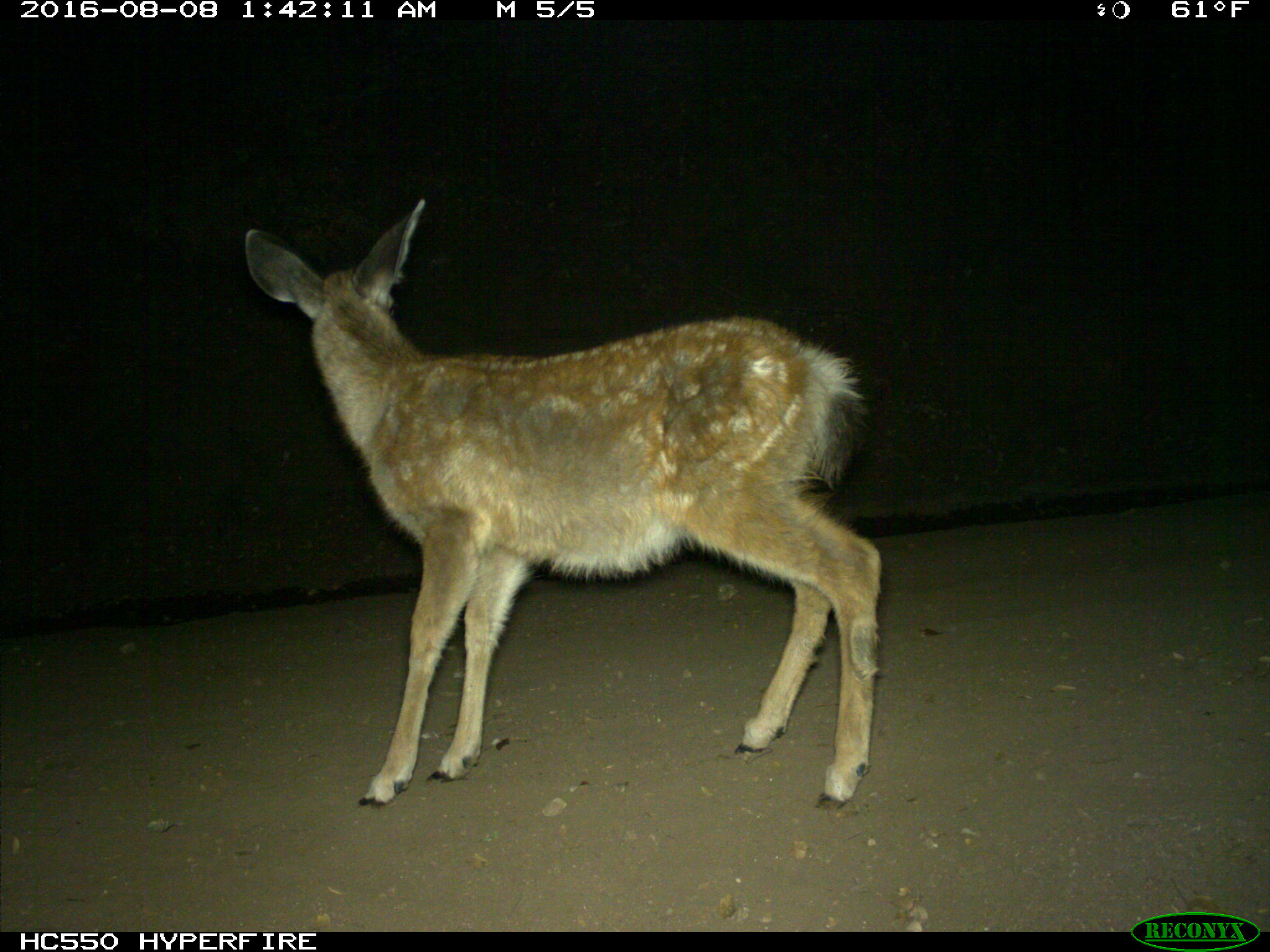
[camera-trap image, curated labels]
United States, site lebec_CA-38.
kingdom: Animalia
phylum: Chordata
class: Mammalia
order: Artiodactyla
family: Cervidae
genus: Odocoileus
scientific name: Odocoileus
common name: deer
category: unidentified deer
Unidentified deer (deer) (Odocoileus).